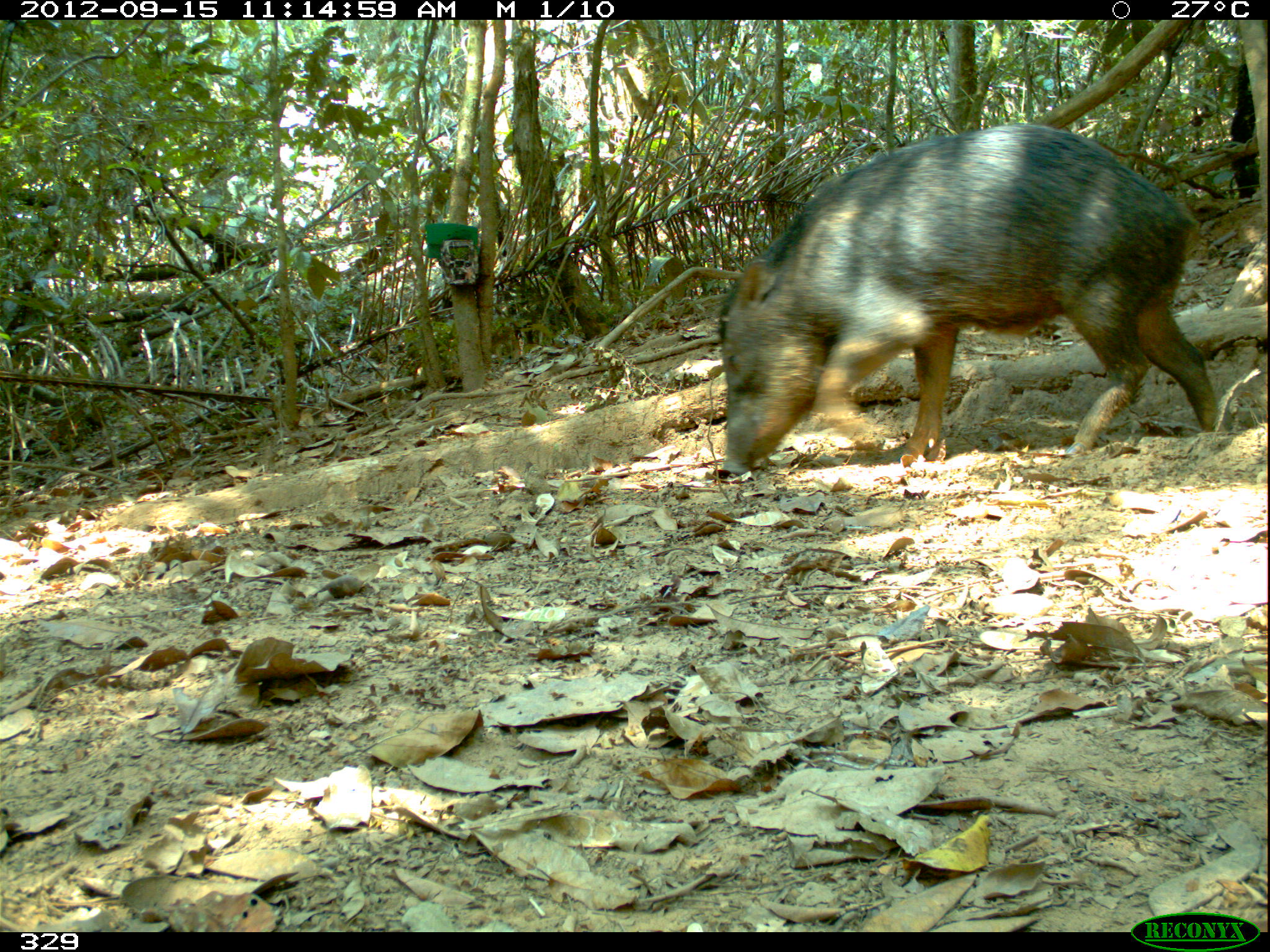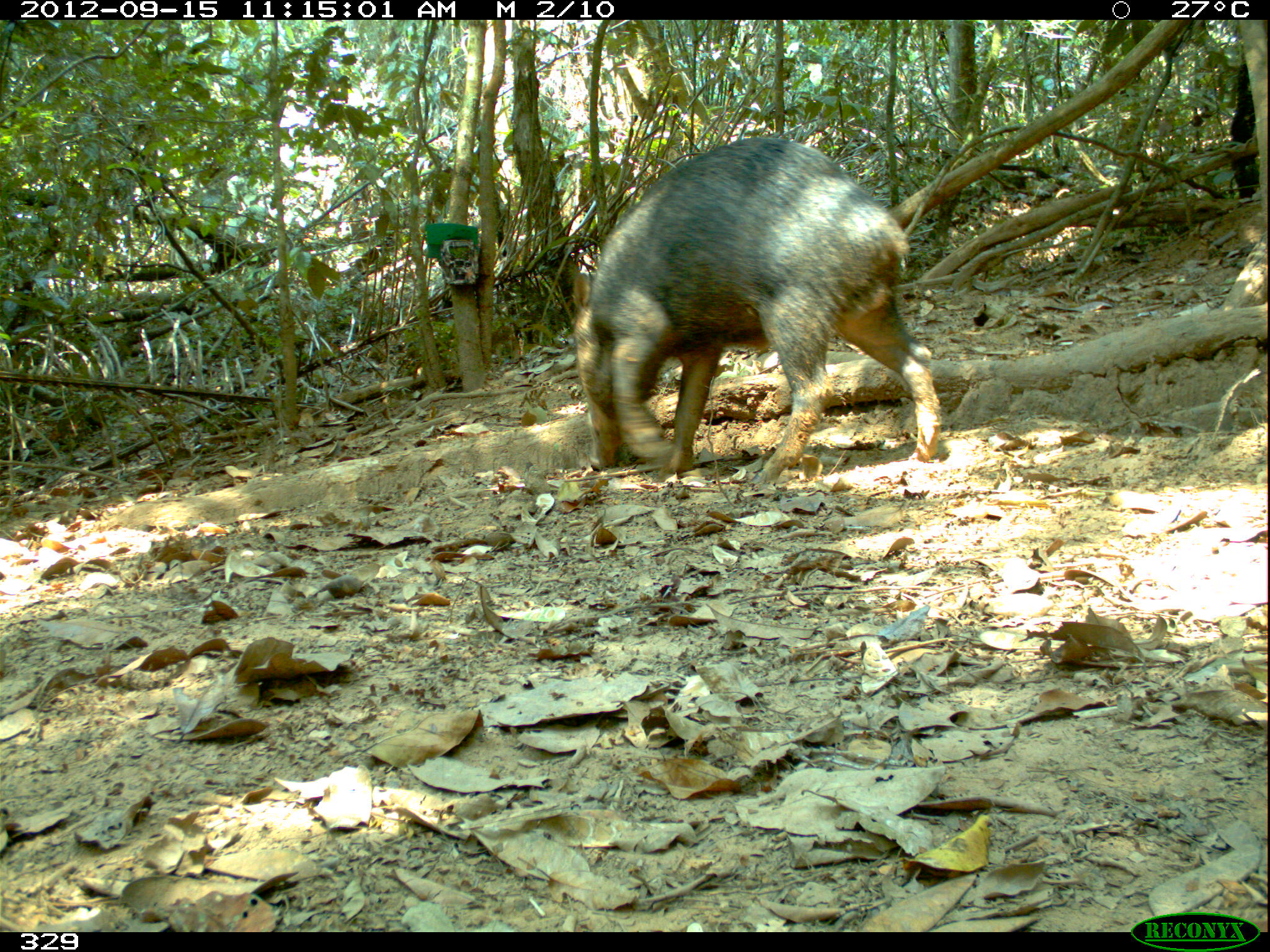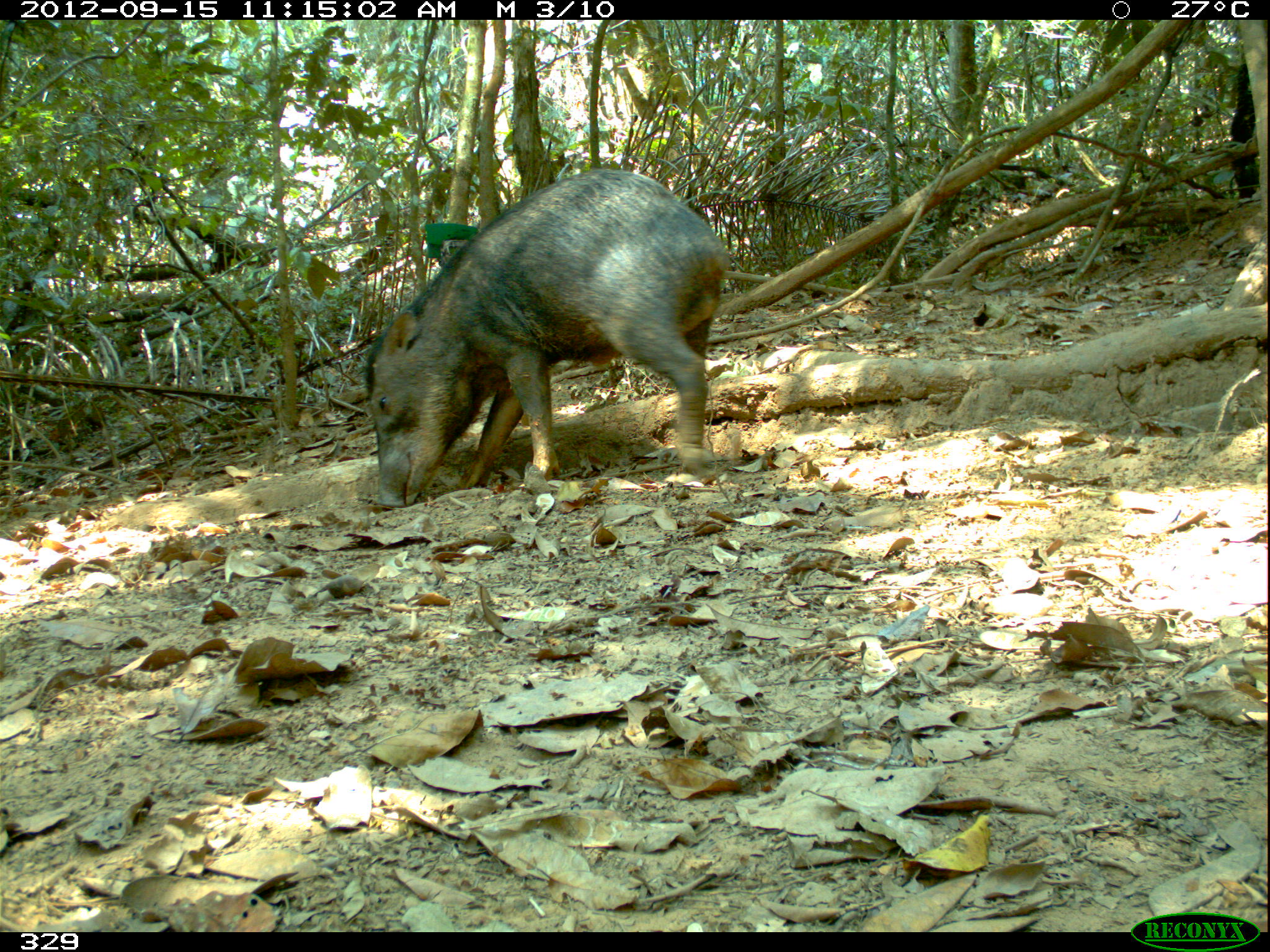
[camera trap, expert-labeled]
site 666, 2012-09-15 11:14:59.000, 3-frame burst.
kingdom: Animalia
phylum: Chordata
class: Mammalia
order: Artiodactyla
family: Tayassuidae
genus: Tayassu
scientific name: Tayassu pecari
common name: white-lipped peccary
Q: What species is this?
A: Tayassu pecari (white-lipped peccary).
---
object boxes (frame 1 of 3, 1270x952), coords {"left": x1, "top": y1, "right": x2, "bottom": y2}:
tayassu pecari: {"left": 713, "top": 121, "right": 1218, "bottom": 475}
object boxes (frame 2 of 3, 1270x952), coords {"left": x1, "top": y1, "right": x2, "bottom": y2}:
tayassu pecari: {"left": 570, "top": 137, "right": 944, "bottom": 479}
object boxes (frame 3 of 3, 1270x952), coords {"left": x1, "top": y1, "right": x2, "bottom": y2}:
tayassu pecari: {"left": 364, "top": 166, "right": 729, "bottom": 508}